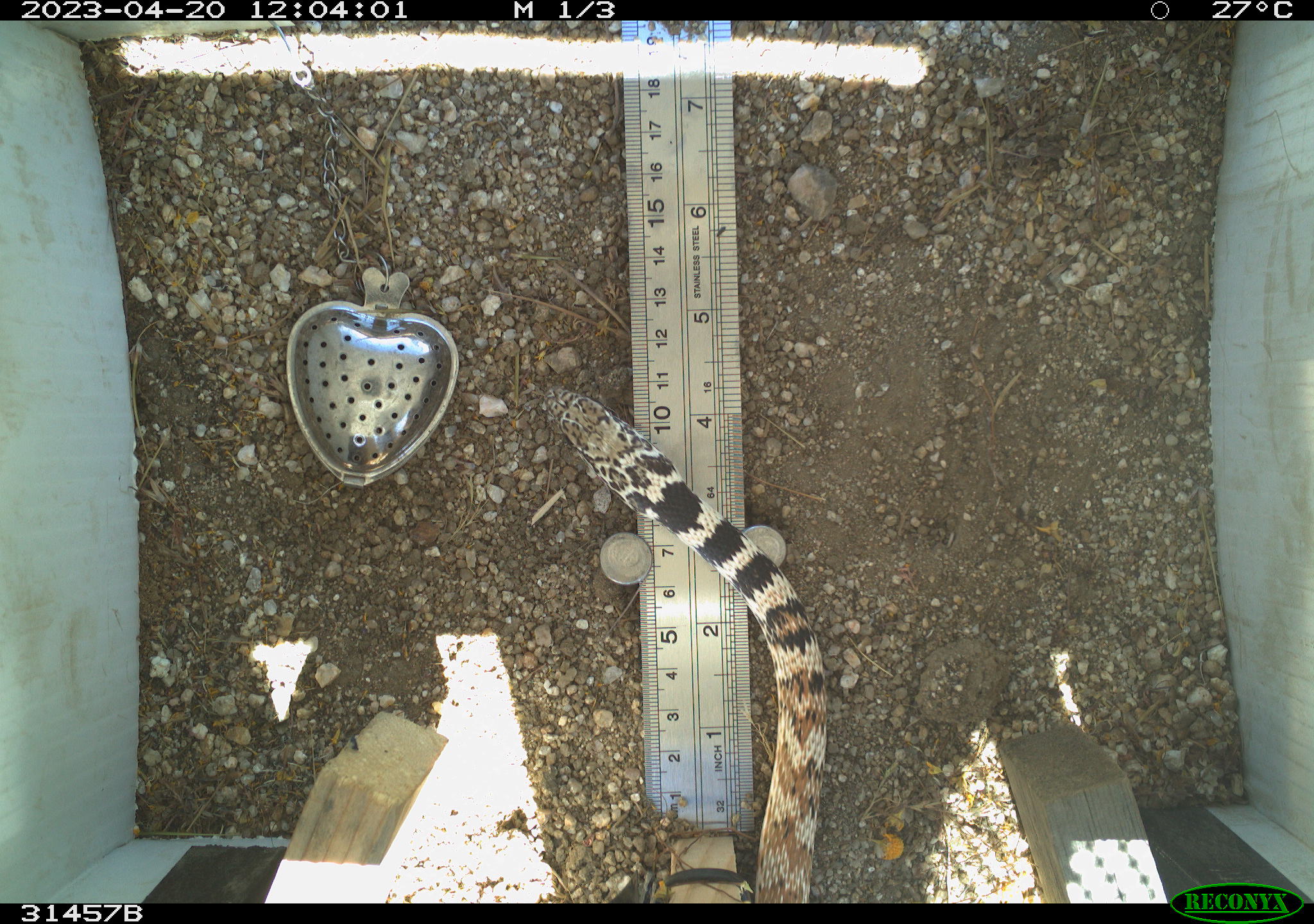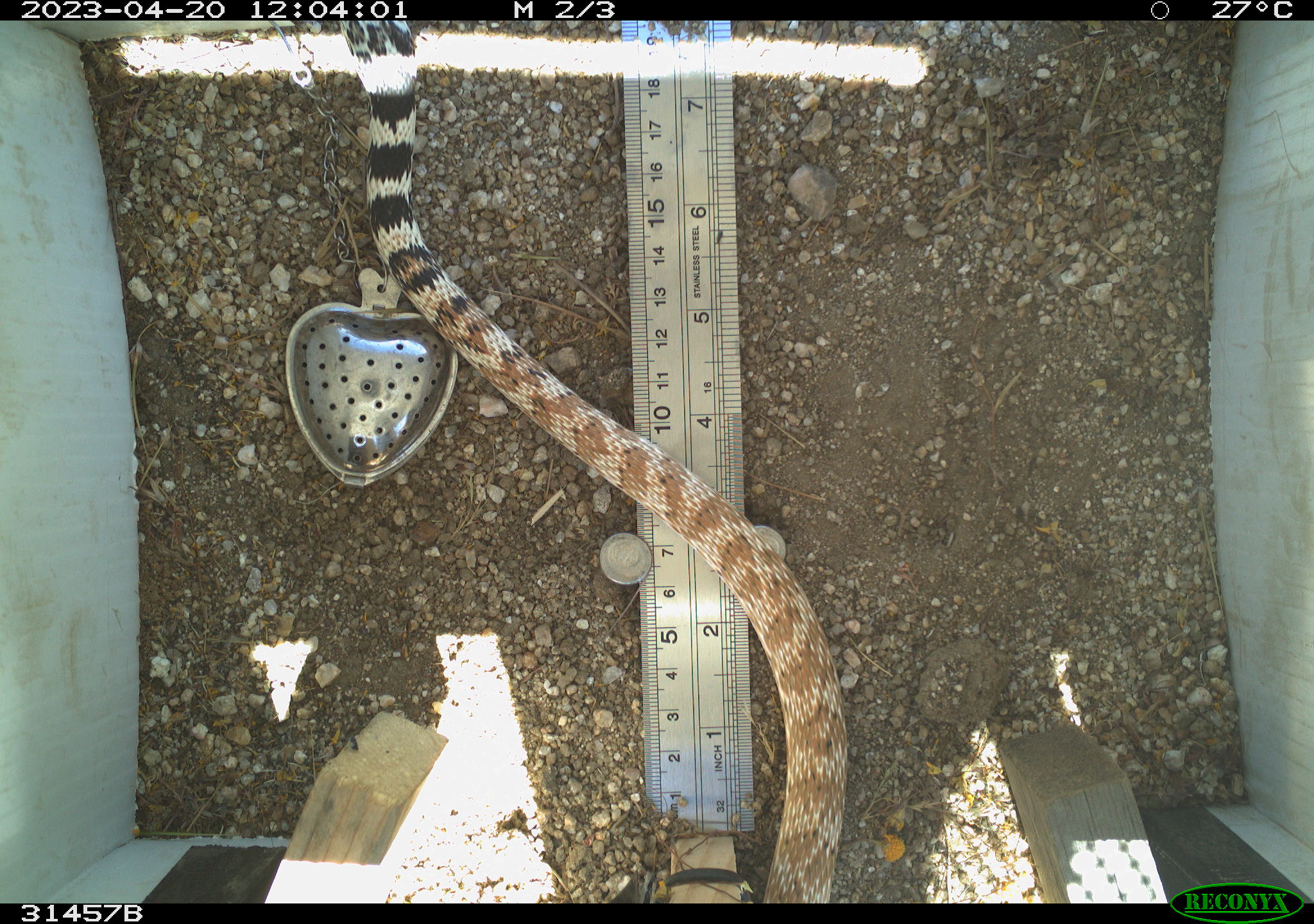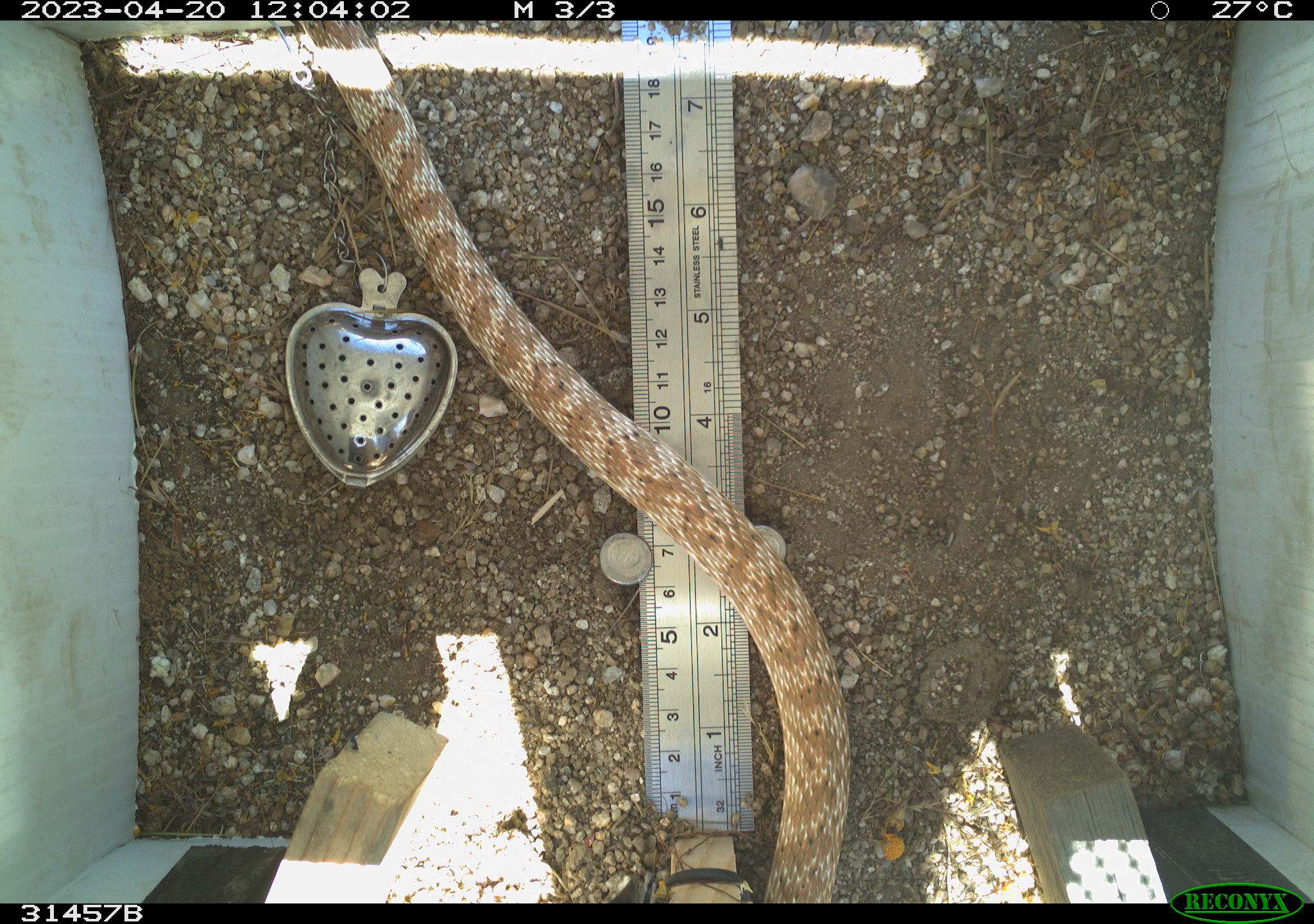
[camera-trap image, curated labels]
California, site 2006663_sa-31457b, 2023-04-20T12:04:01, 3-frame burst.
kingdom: Animalia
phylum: Chordata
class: Reptilia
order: Squamata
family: Colubridae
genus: Masticophis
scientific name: Masticophis flagellum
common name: coachwhip